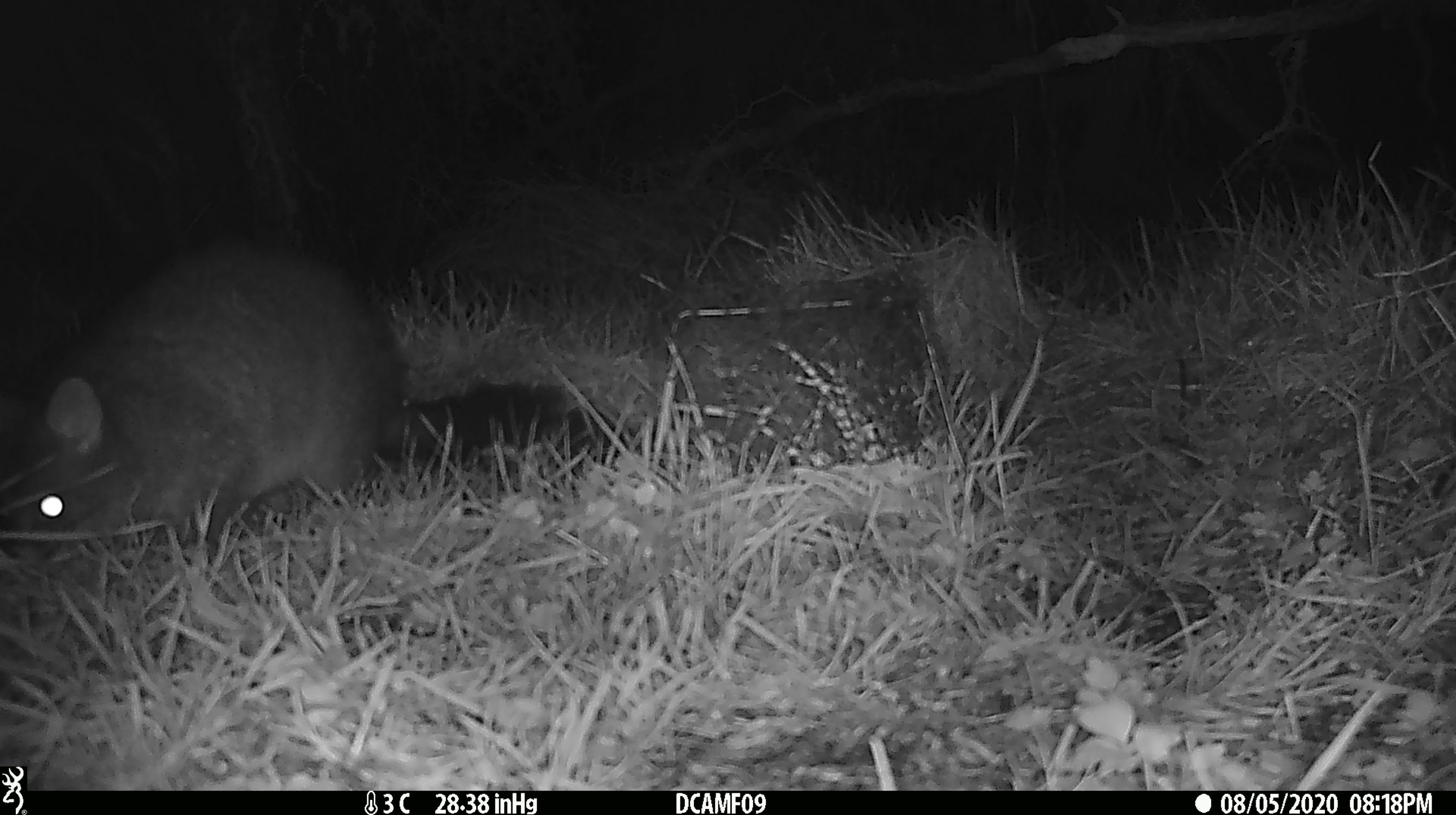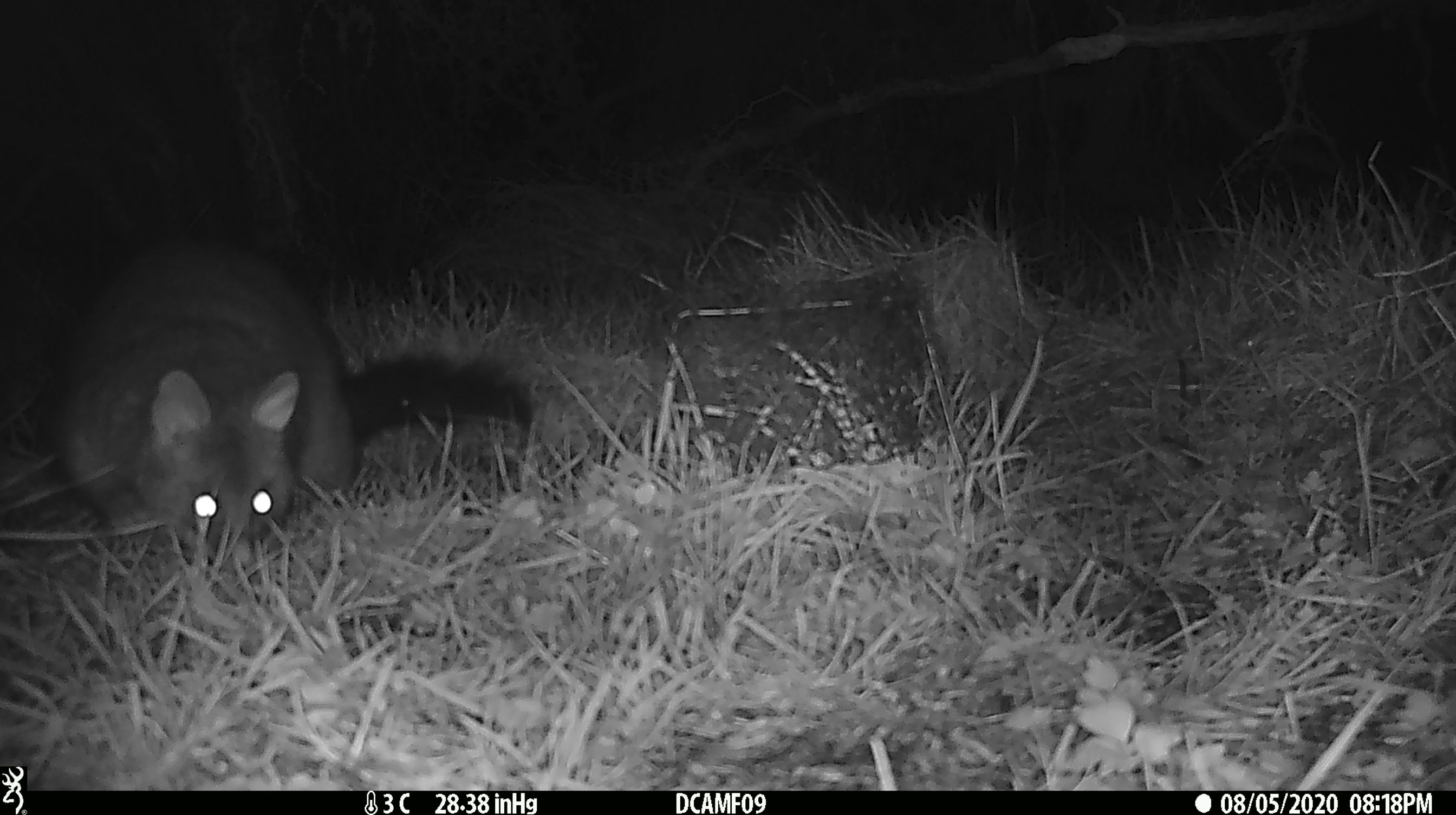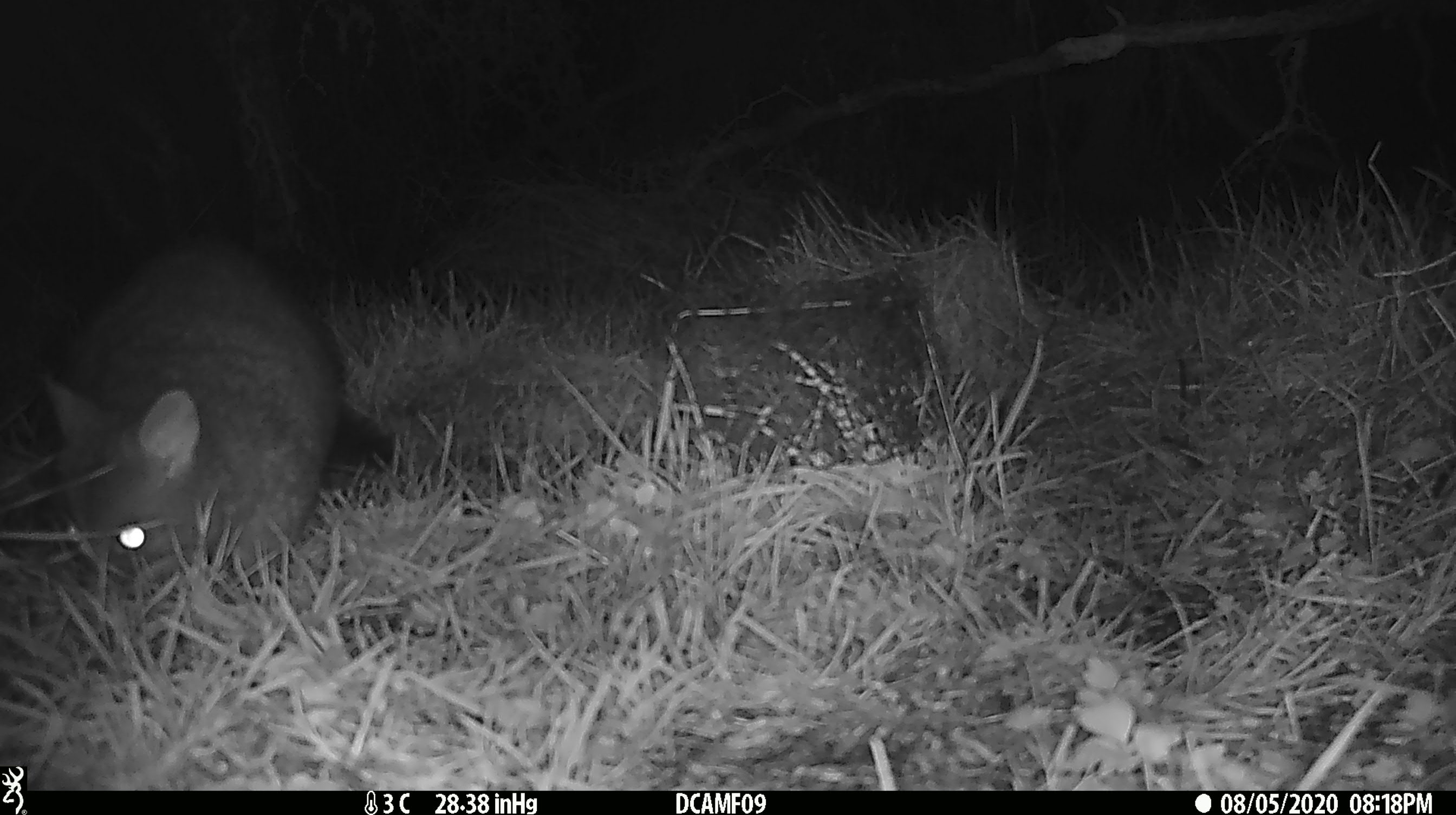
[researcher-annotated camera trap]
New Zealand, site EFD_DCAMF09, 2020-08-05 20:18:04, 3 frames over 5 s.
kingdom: Animalia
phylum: Chordata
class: Mammalia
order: Diprotodontia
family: Phalangeridae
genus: Trichosurus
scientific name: Trichosurus vulpecula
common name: common brushtail possum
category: possum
Possum (common brushtail possum) (Trichosurus vulpecula).